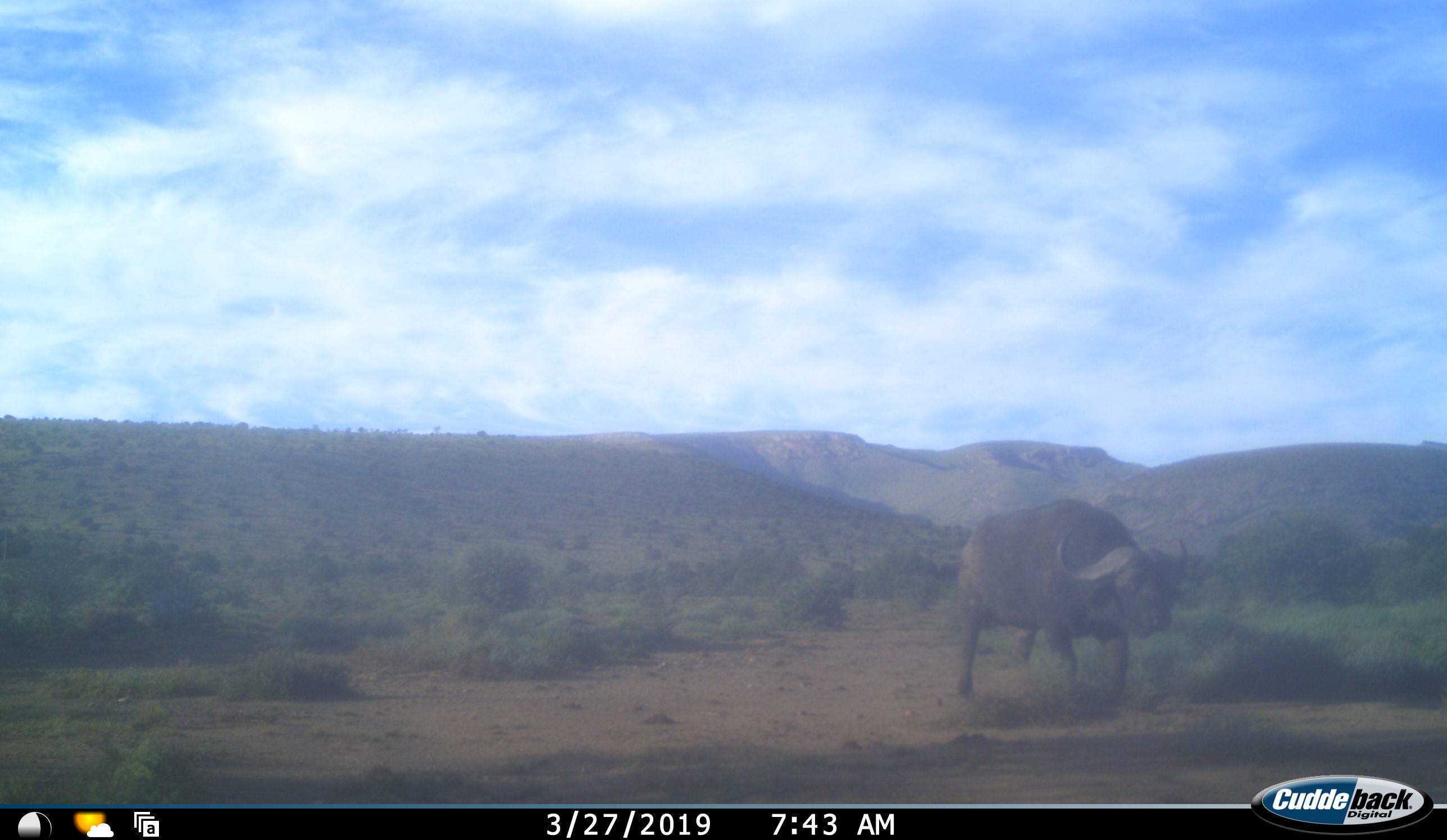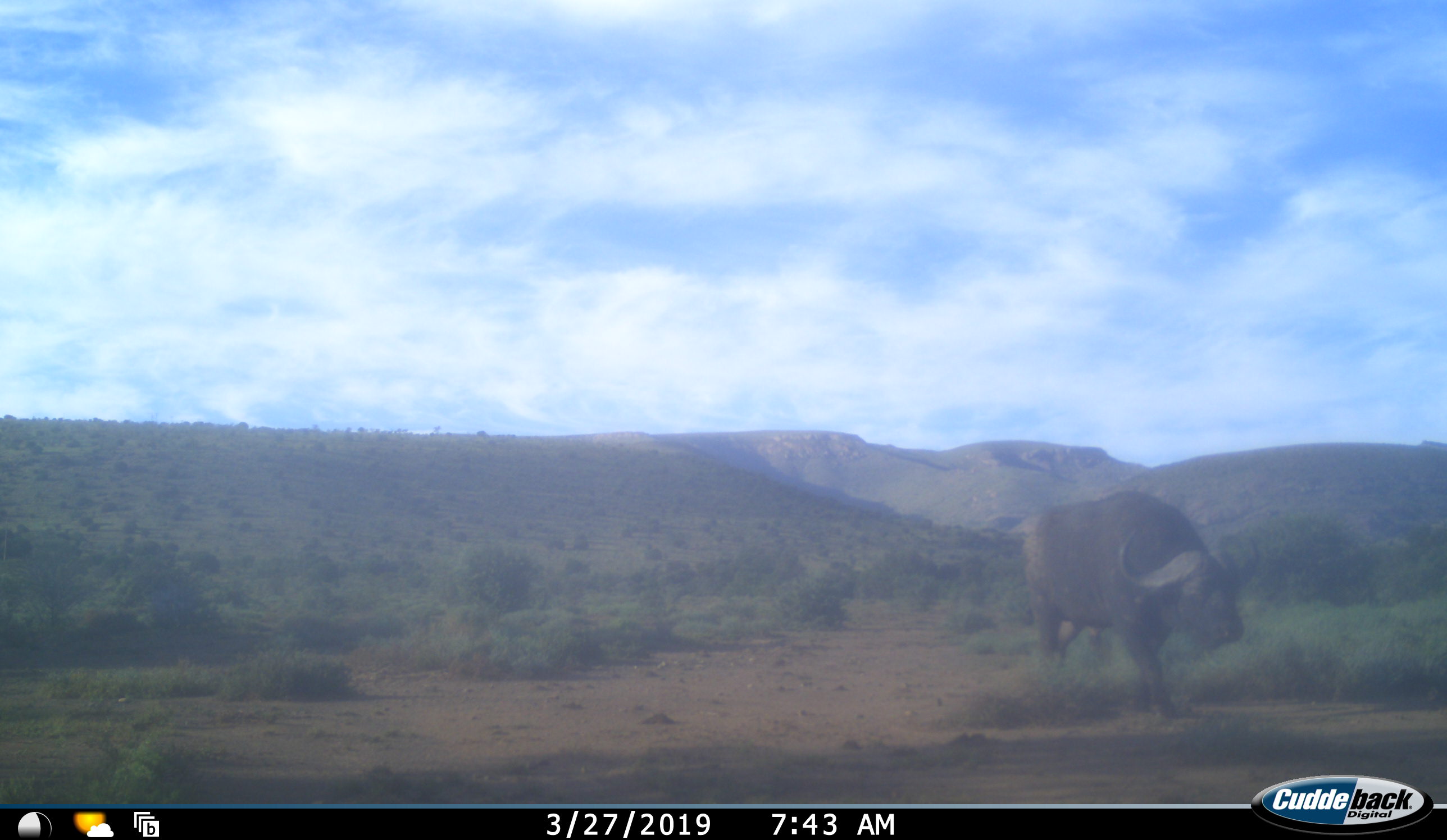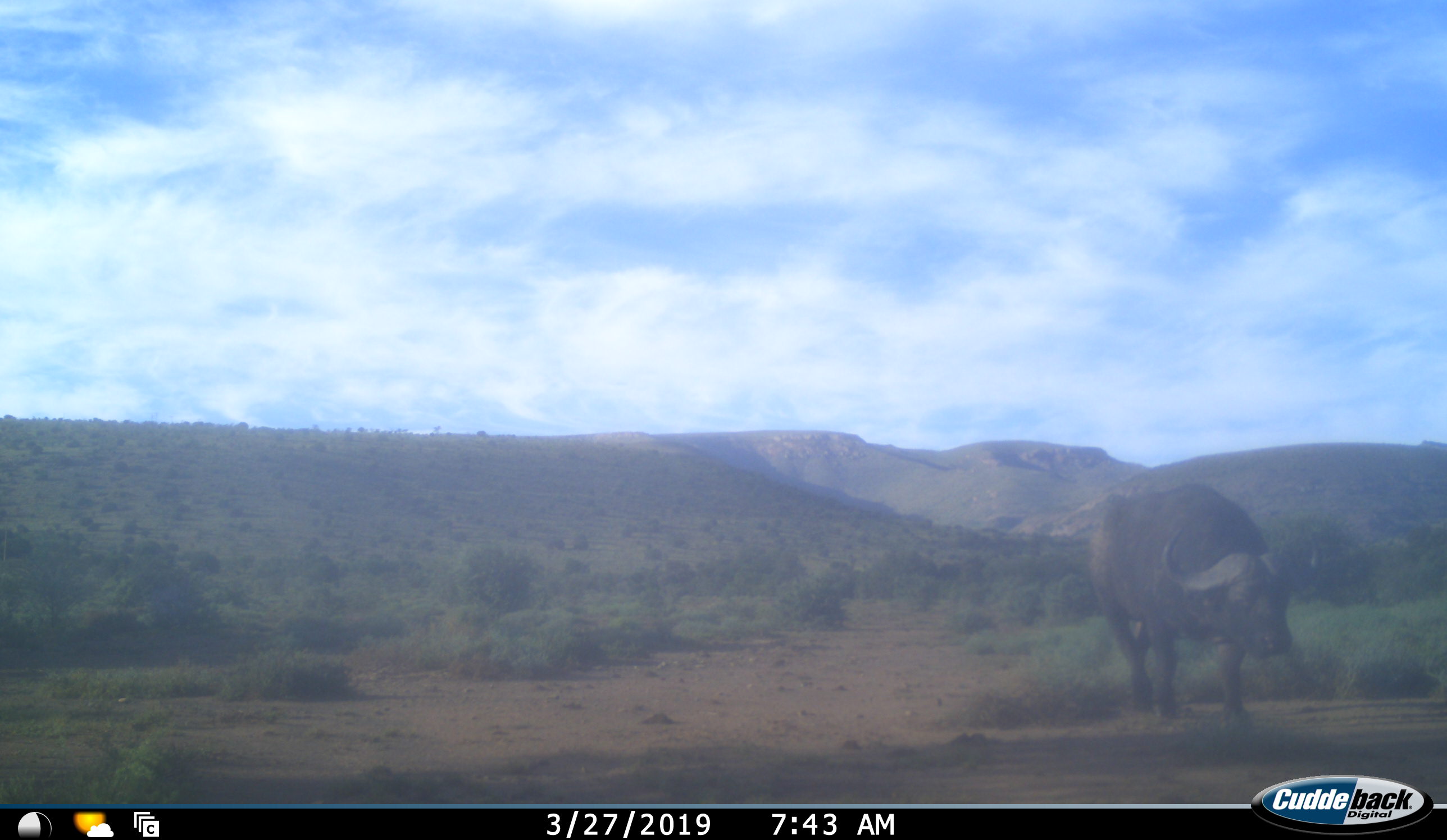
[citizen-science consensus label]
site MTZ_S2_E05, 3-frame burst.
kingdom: Animalia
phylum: Chordata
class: Mammalia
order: Artiodactyla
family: Bovidae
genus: Syncerus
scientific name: Syncerus caffer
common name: african buffalo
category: buffalo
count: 1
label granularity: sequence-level